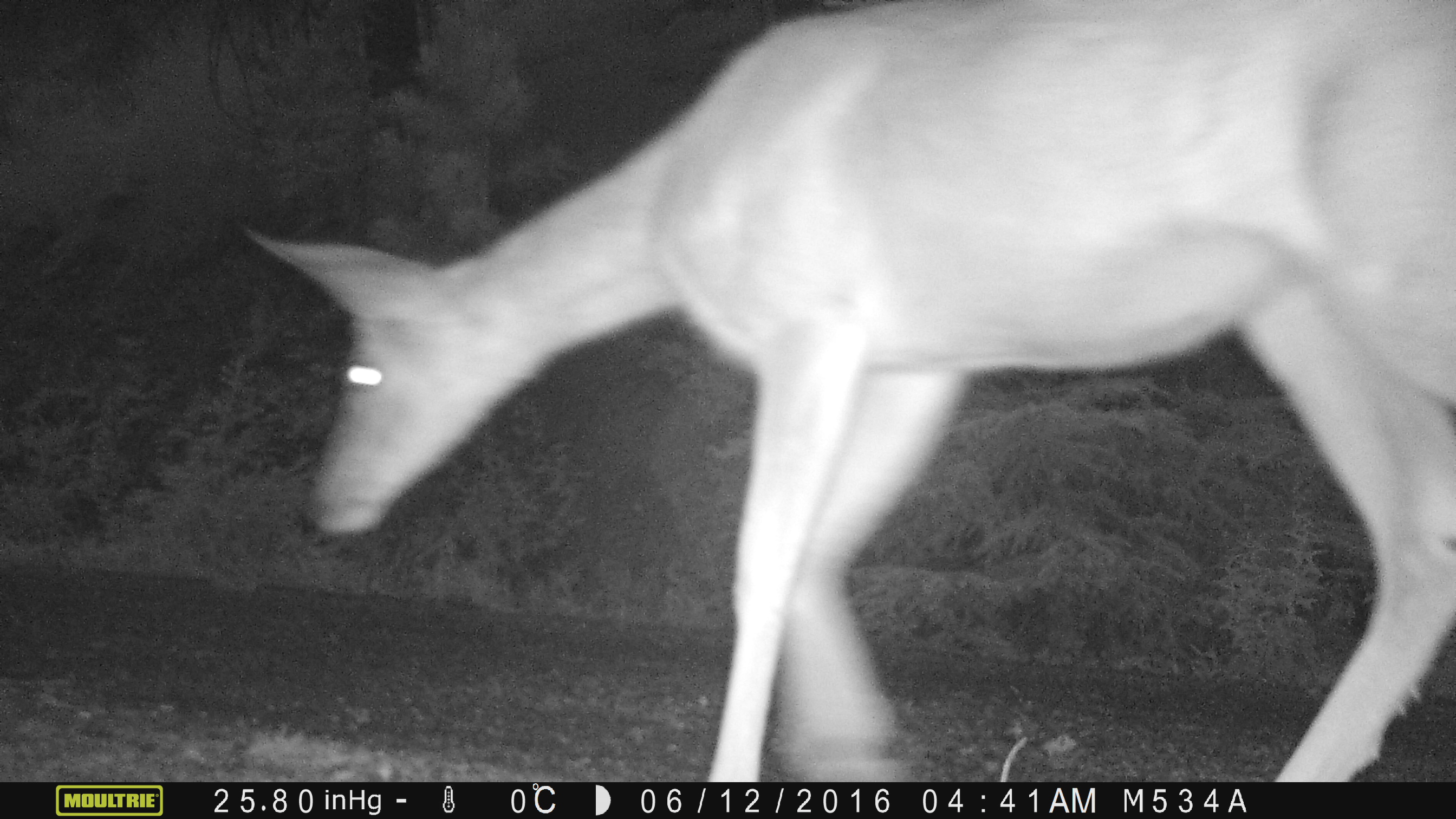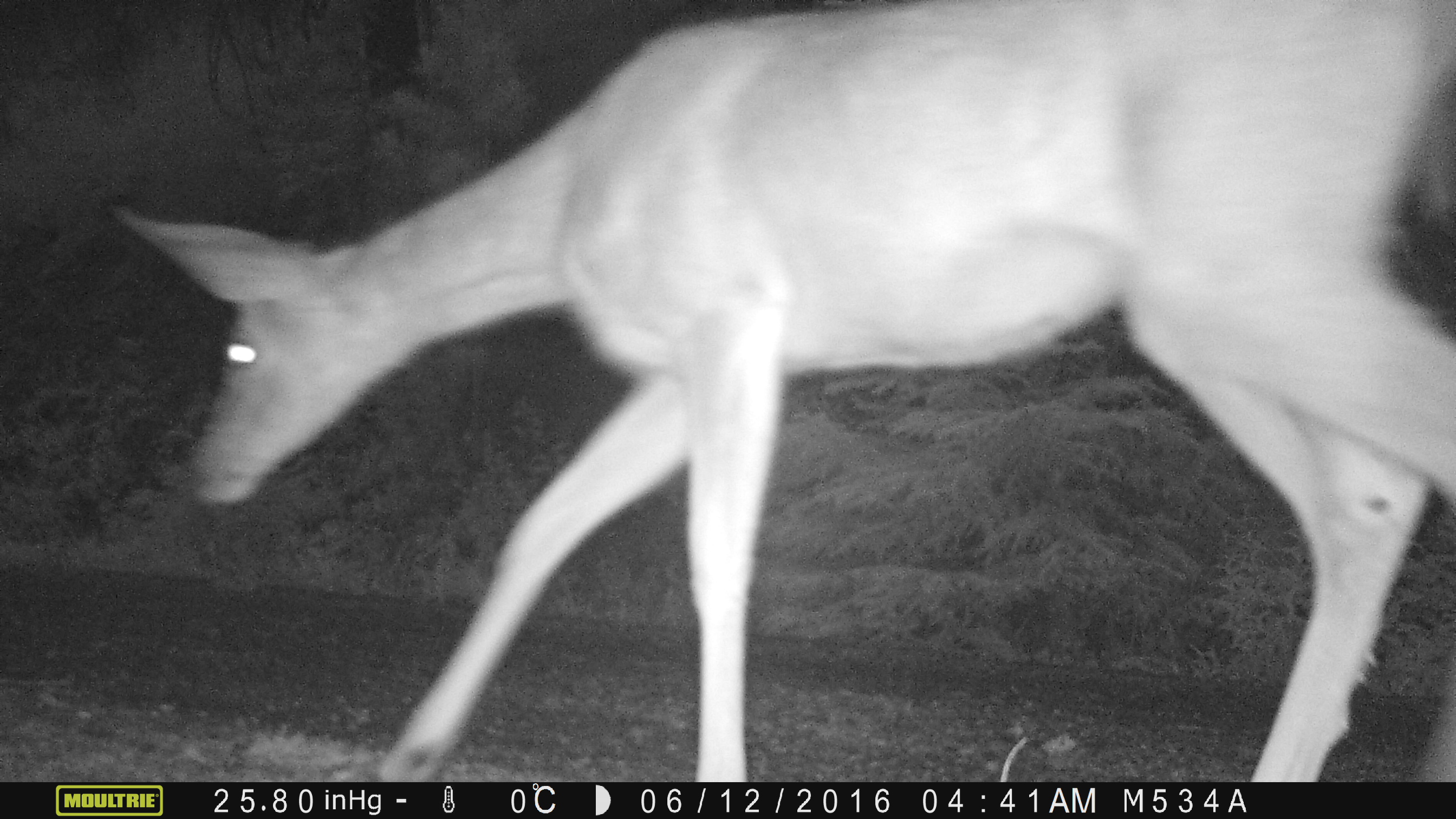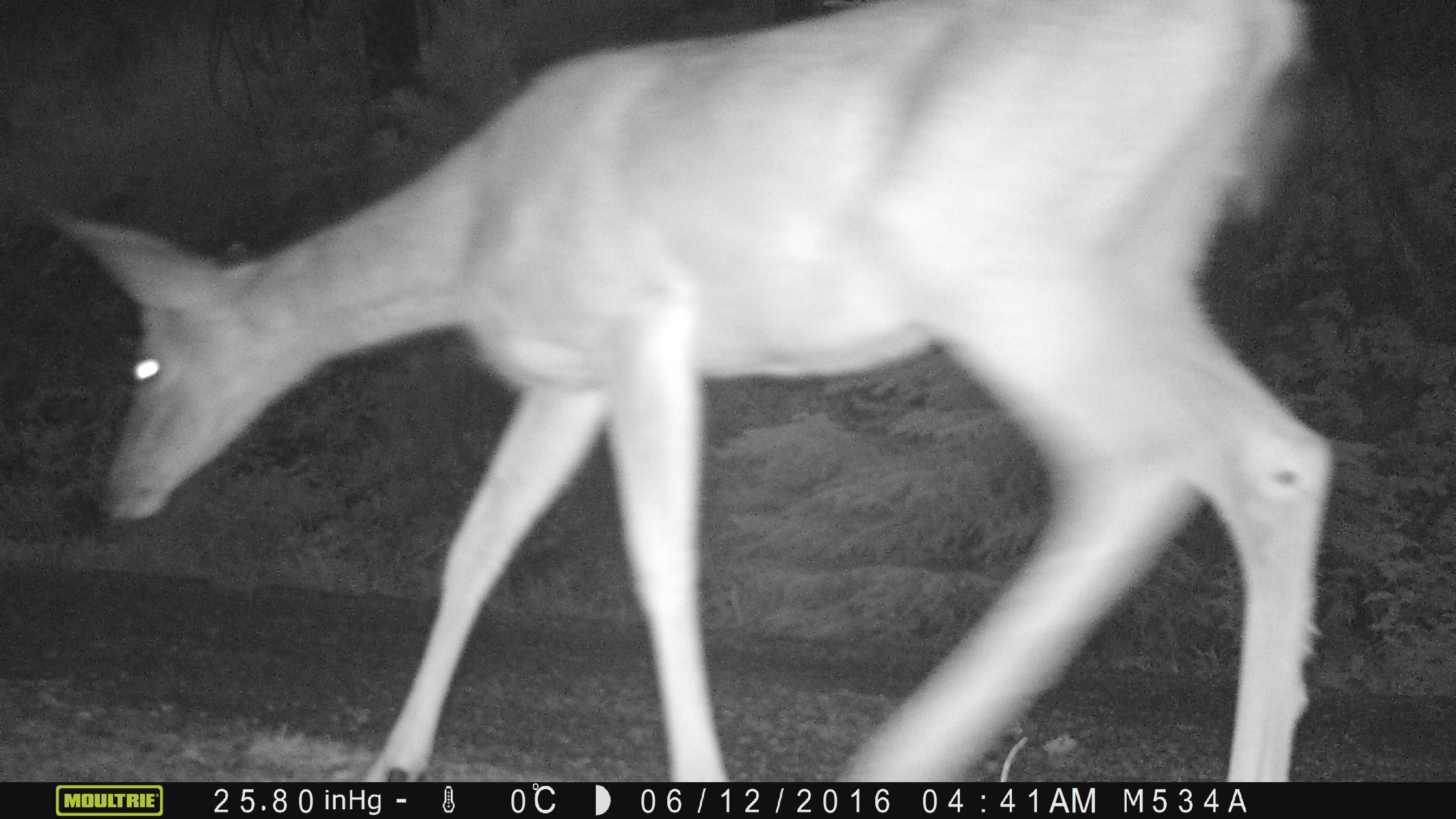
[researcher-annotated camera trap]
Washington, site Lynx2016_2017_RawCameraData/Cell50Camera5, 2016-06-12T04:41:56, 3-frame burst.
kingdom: Animalia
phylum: Chordata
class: Mammalia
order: Artiodactyla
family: Cervidae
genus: Odocoileus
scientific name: Odocoileus hemionus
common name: mule deer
Odocoileus hemionus (mule deer). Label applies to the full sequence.